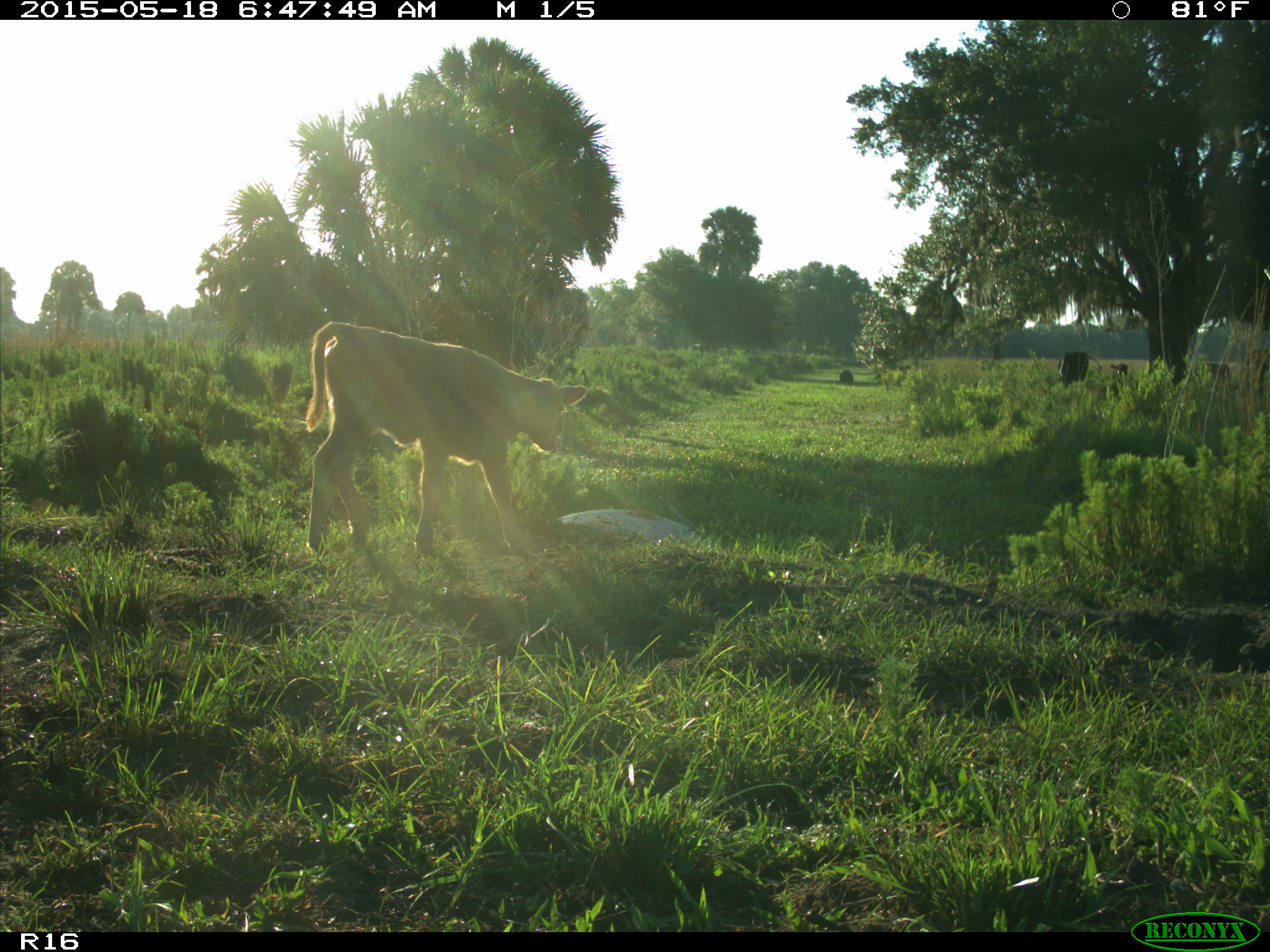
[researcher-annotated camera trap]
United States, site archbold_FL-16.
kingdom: Animalia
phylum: Chordata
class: Mammalia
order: Artiodactyla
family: Bovidae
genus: Bos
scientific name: Bos taurus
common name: domestic cow